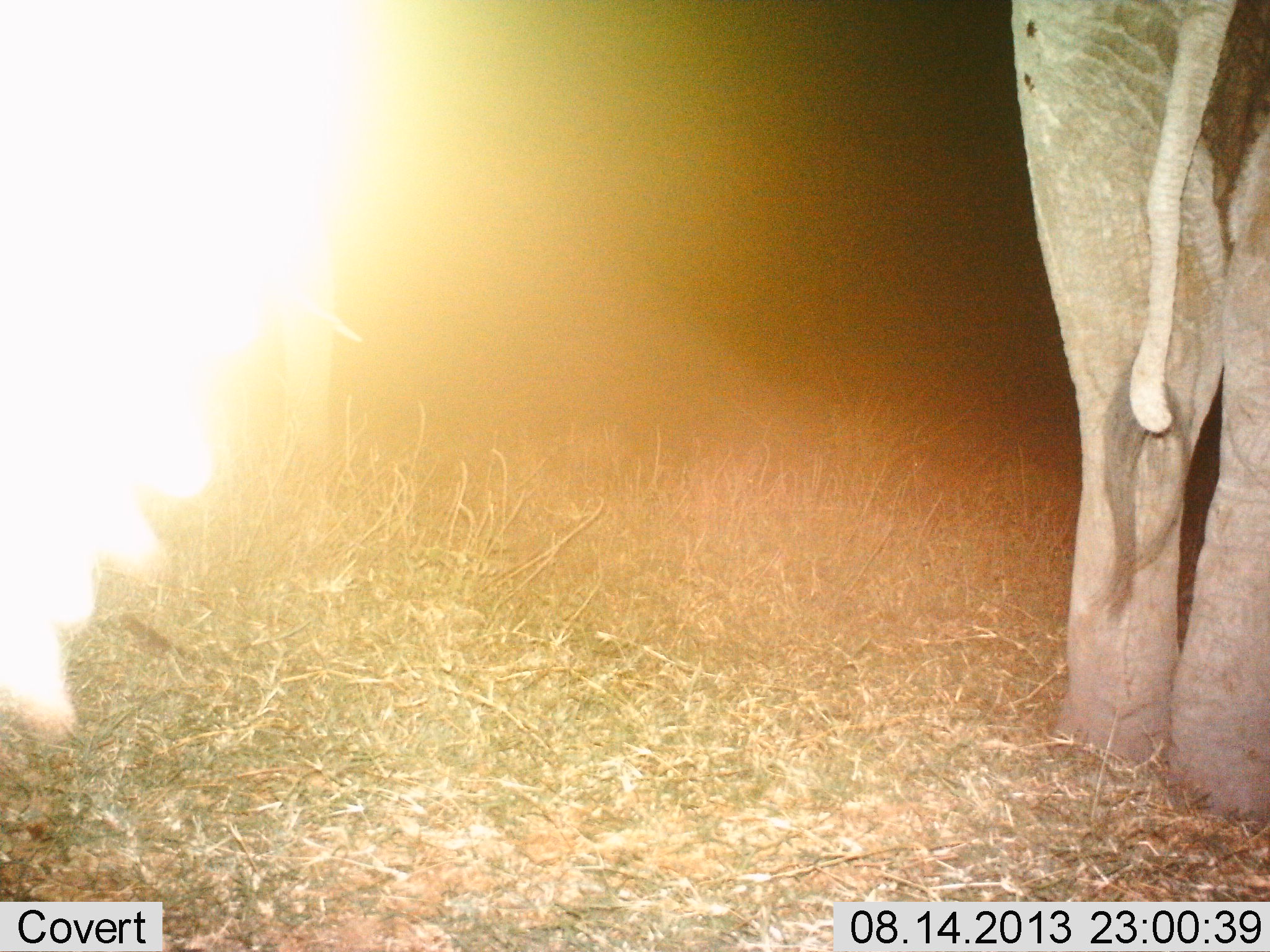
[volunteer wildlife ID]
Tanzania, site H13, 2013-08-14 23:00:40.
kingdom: Animalia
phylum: Chordata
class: Mammalia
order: Proboscidea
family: Elephantidae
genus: Loxodonta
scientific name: Loxodonta africana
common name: african bush elephant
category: elephant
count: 1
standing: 100%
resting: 0%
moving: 0%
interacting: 0%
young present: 0%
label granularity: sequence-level